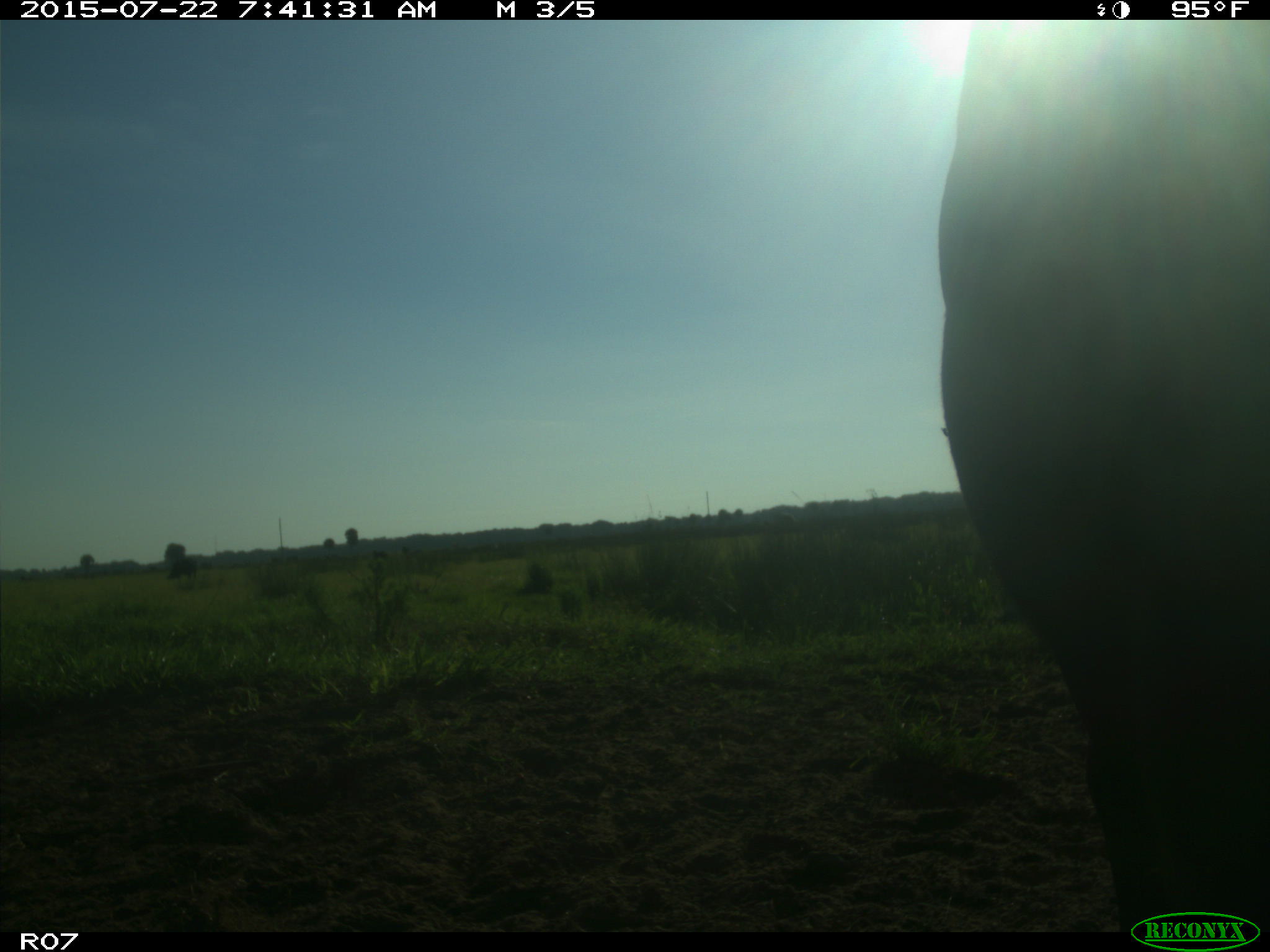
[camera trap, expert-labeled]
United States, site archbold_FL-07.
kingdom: Animalia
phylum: Chordata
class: Mammalia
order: Artiodactyla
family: Suidae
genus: Sus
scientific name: Sus scrofa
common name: wild boar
Sus scrofa (wild boar).